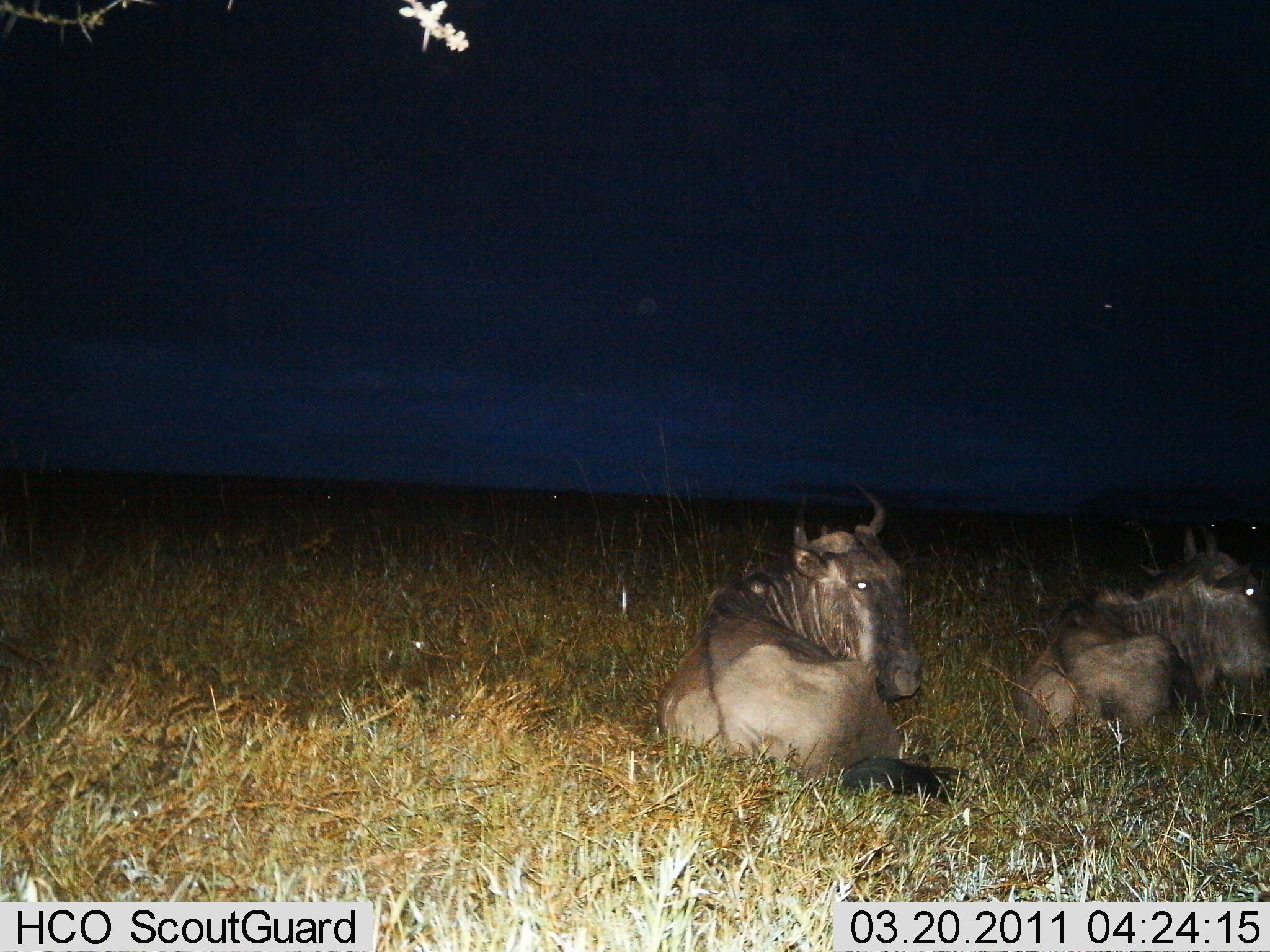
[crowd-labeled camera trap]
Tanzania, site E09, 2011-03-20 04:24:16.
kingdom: Animalia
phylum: Chordata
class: Mammalia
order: Artiodactyla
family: Bovidae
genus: Connochaetes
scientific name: Connochaetes taurinus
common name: blue wildebeest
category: wildebeest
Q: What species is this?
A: Wildebeest (blue wildebeest) (Connochaetes taurinus).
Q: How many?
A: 2.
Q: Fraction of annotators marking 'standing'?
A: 0%.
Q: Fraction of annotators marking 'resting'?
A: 100%.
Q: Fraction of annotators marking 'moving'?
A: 0%.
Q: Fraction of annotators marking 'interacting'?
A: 0%.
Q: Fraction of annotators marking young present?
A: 0%.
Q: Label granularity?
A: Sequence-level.